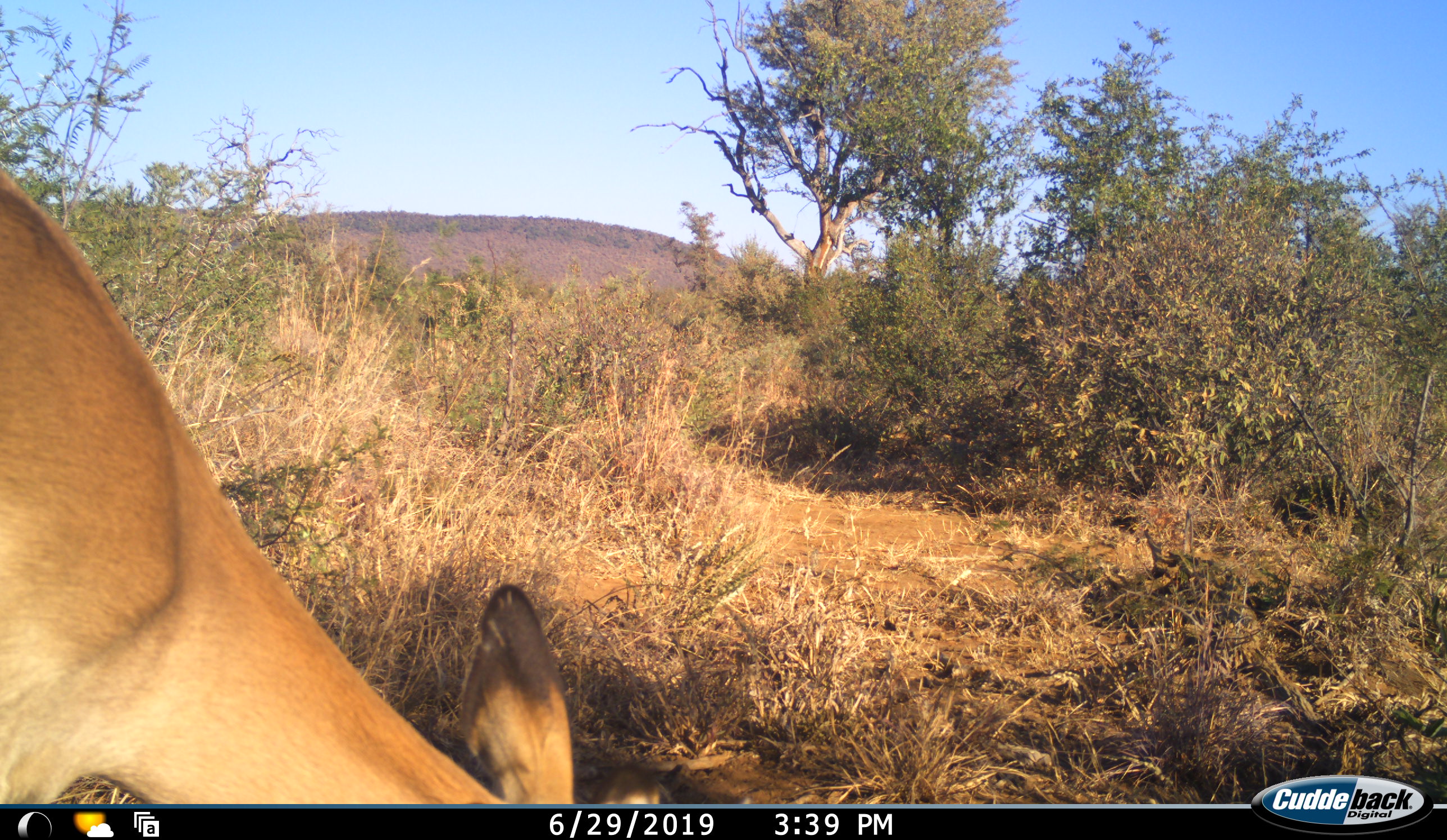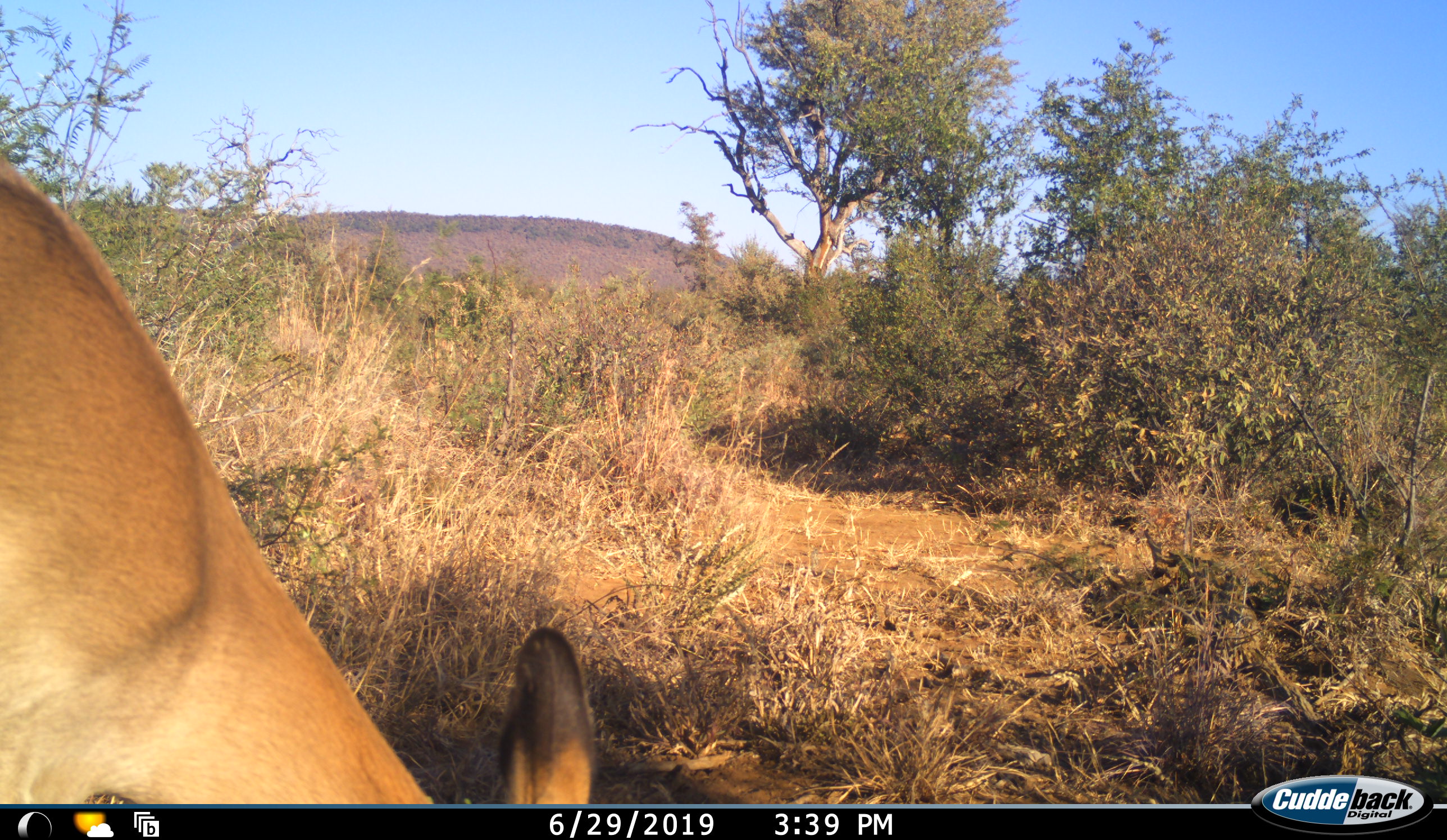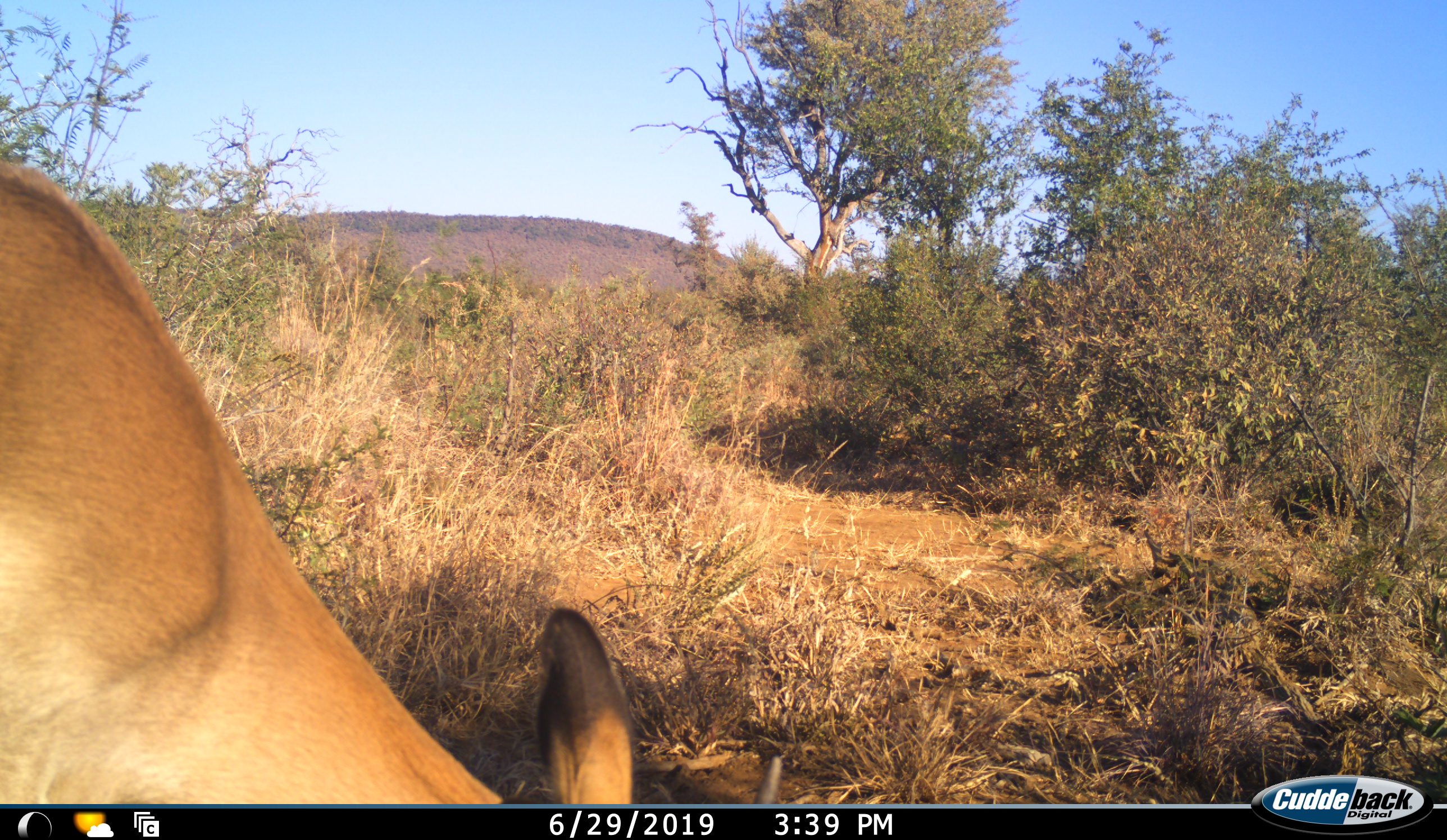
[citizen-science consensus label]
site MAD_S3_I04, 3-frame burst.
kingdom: Animalia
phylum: Chordata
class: Mammalia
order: Artiodactyla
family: Bovidae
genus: Aepyceros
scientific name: Aepyceros melampus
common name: impala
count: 1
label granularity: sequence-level